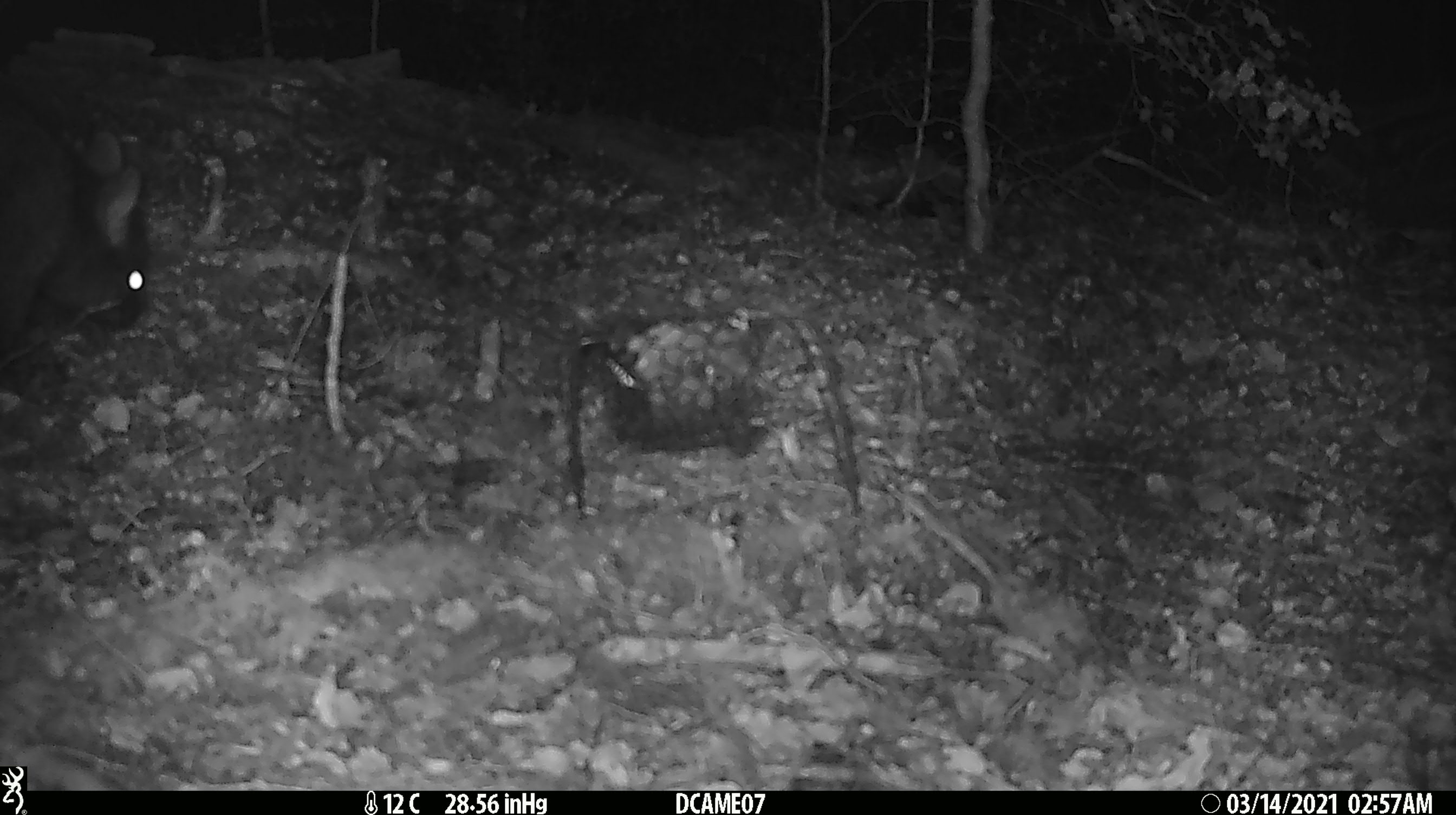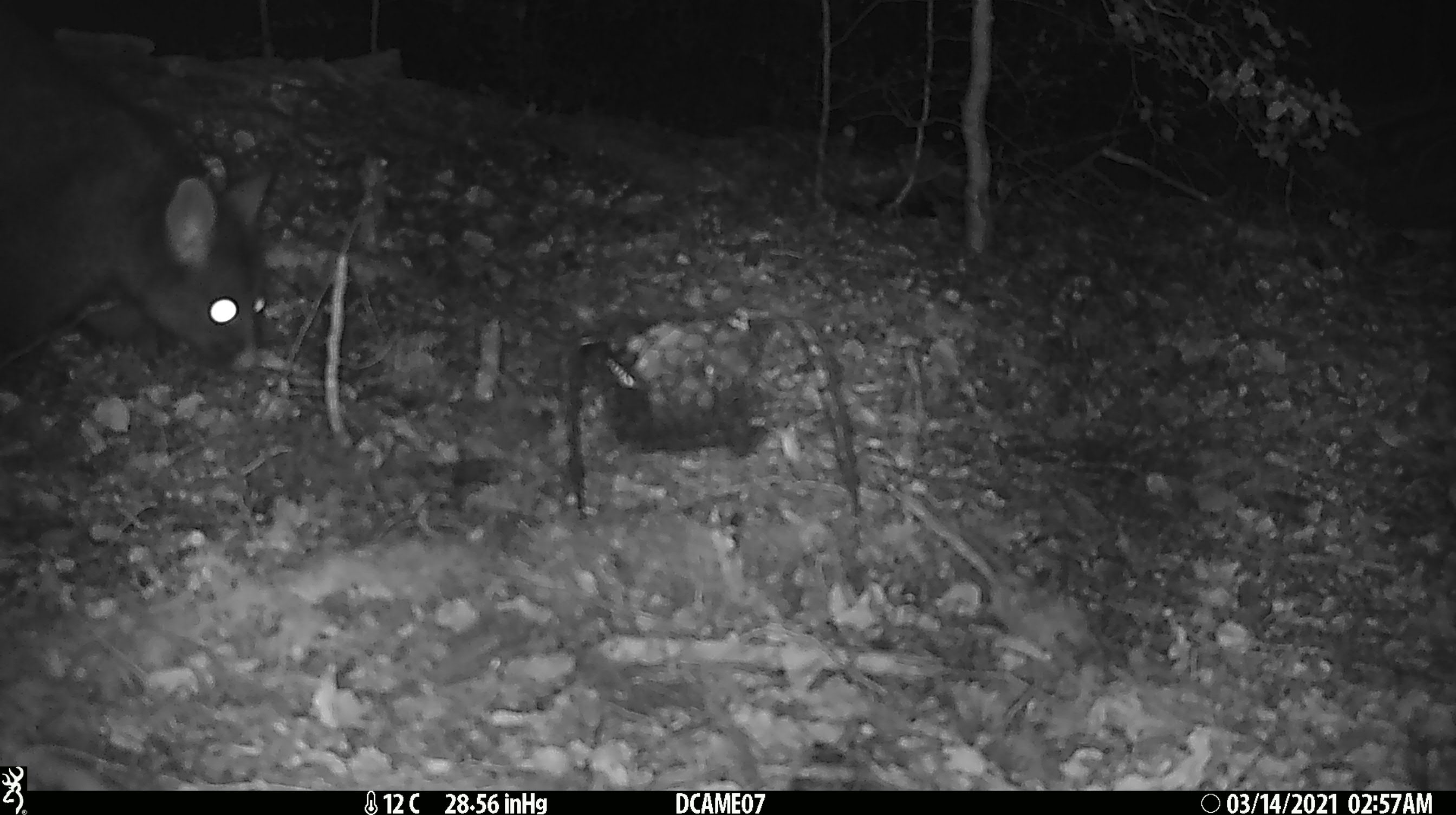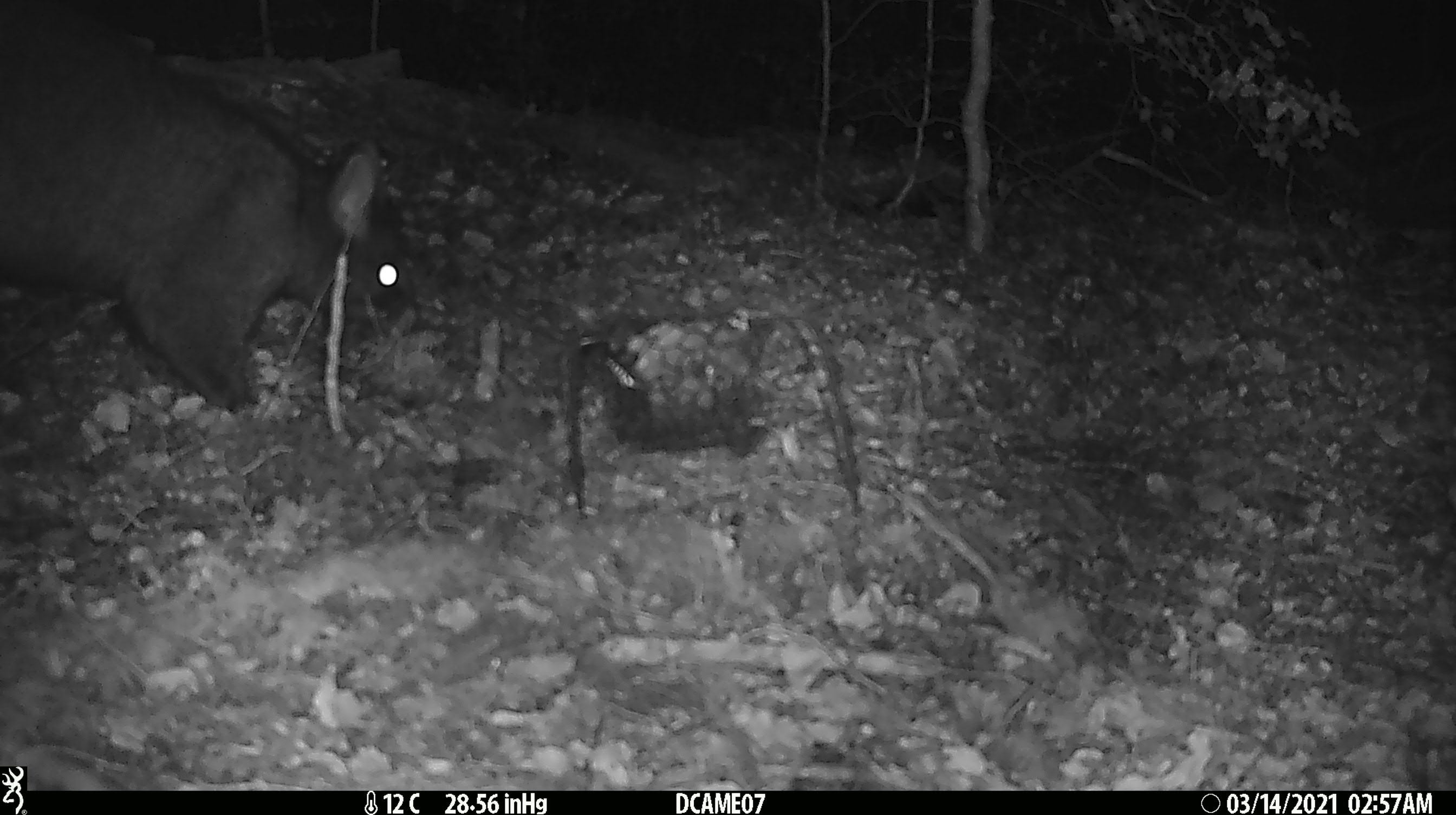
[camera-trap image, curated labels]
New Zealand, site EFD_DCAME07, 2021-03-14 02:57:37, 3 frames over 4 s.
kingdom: Animalia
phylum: Chordata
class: Mammalia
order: Diprotodontia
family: Phalangeridae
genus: Trichosurus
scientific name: Trichosurus vulpecula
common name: common brushtail possum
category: possum